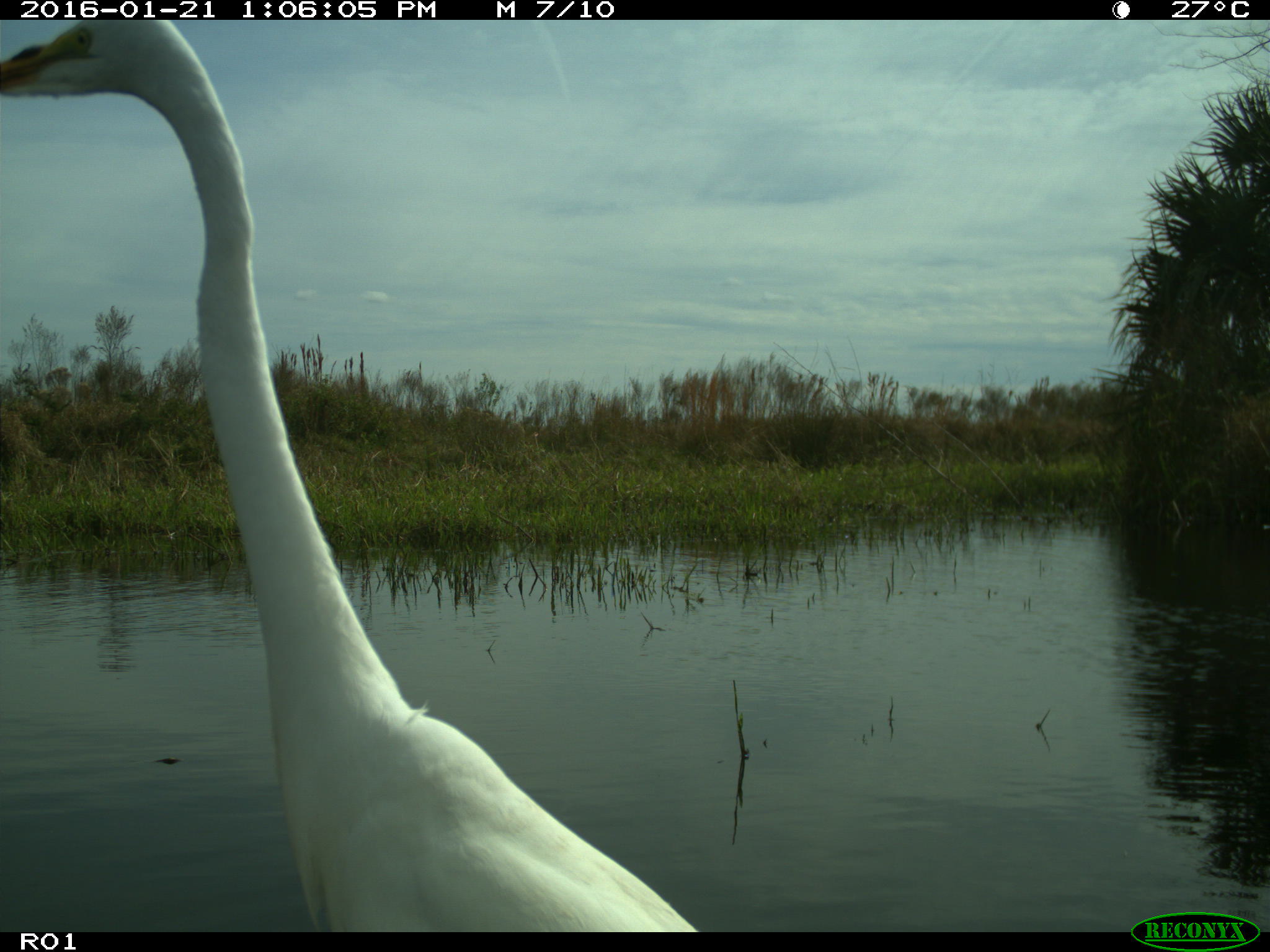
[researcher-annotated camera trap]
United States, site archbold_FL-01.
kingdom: Animalia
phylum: Chordata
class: Aves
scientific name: Aves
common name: birds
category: unidentified bird